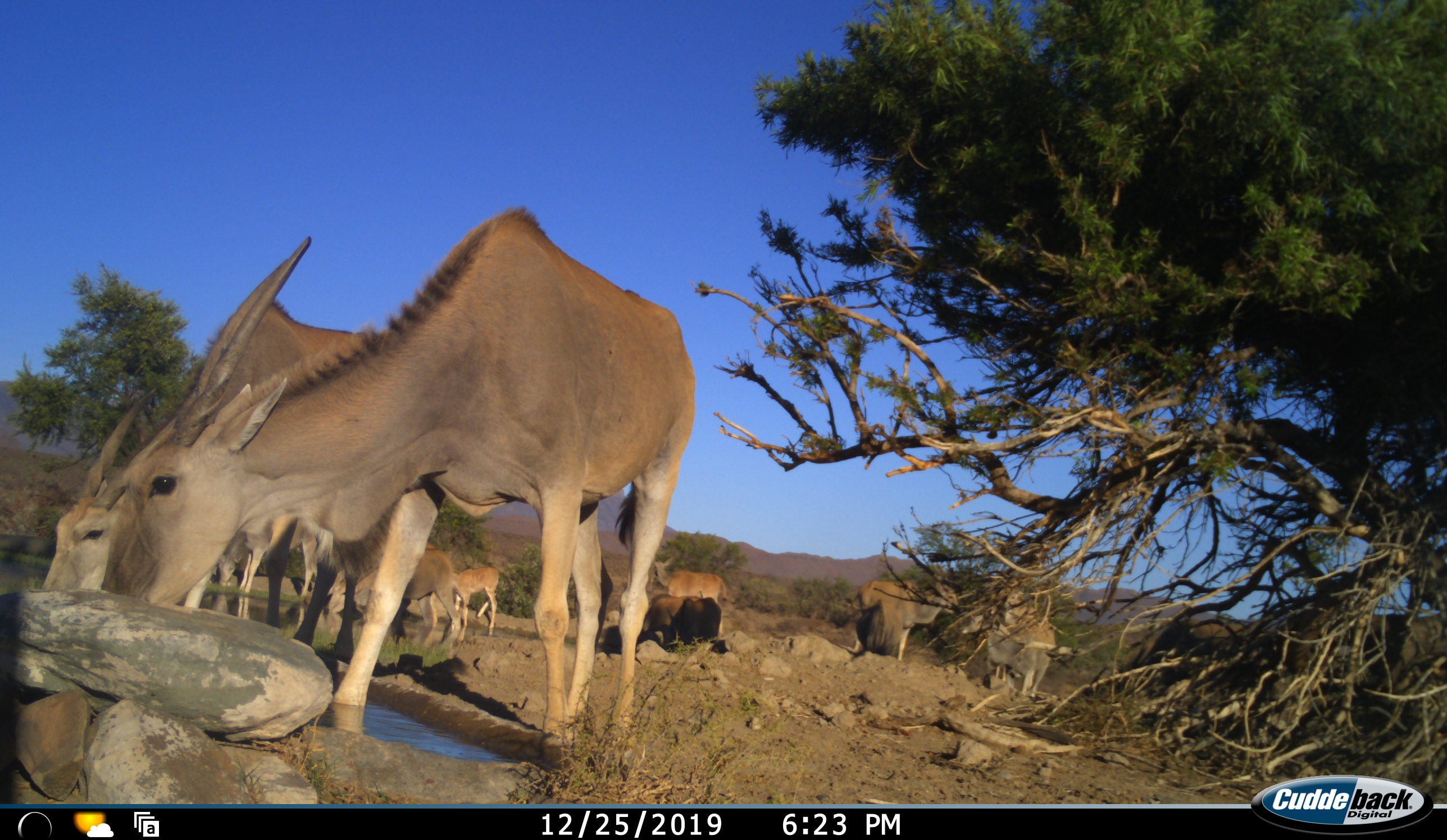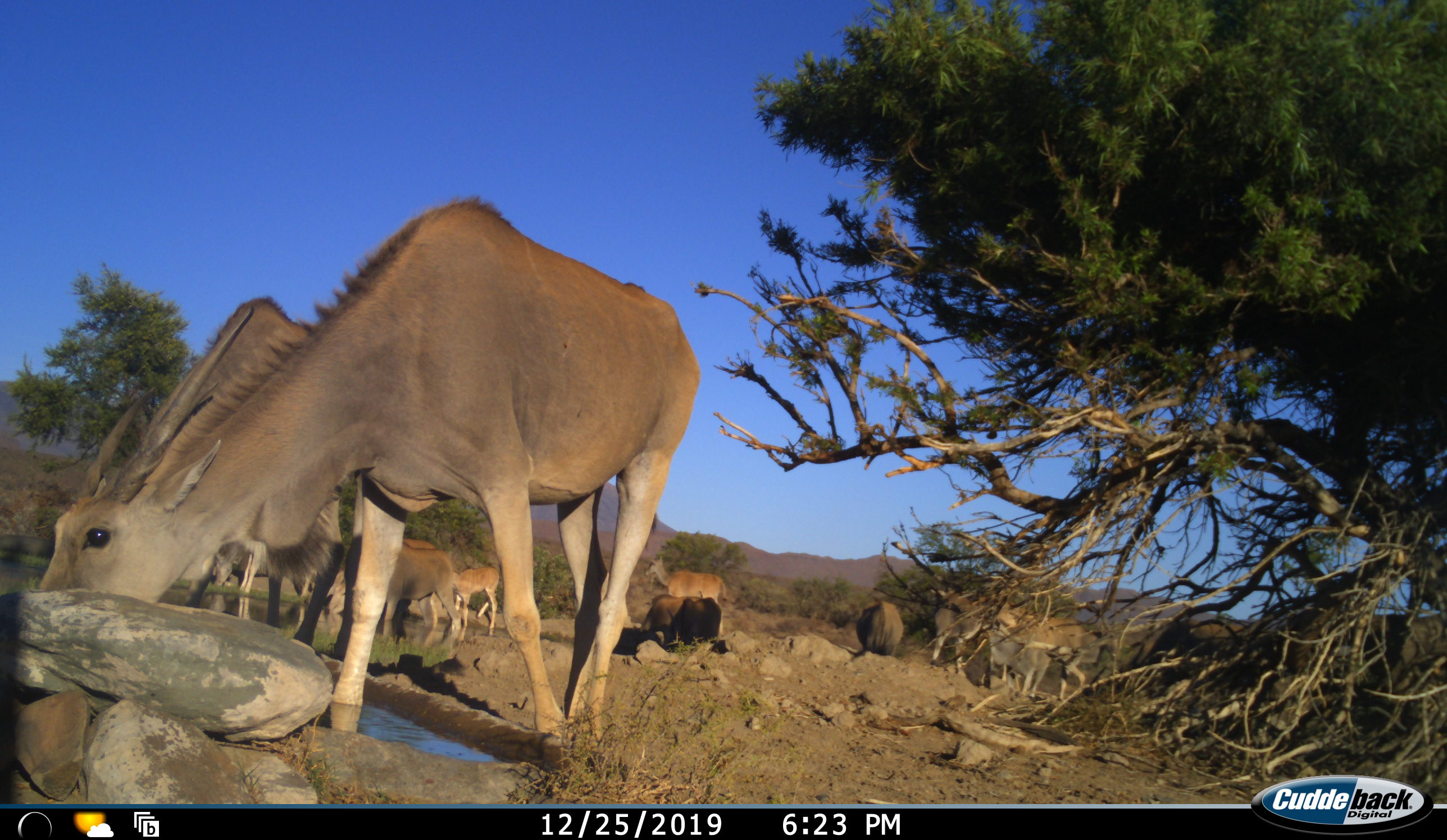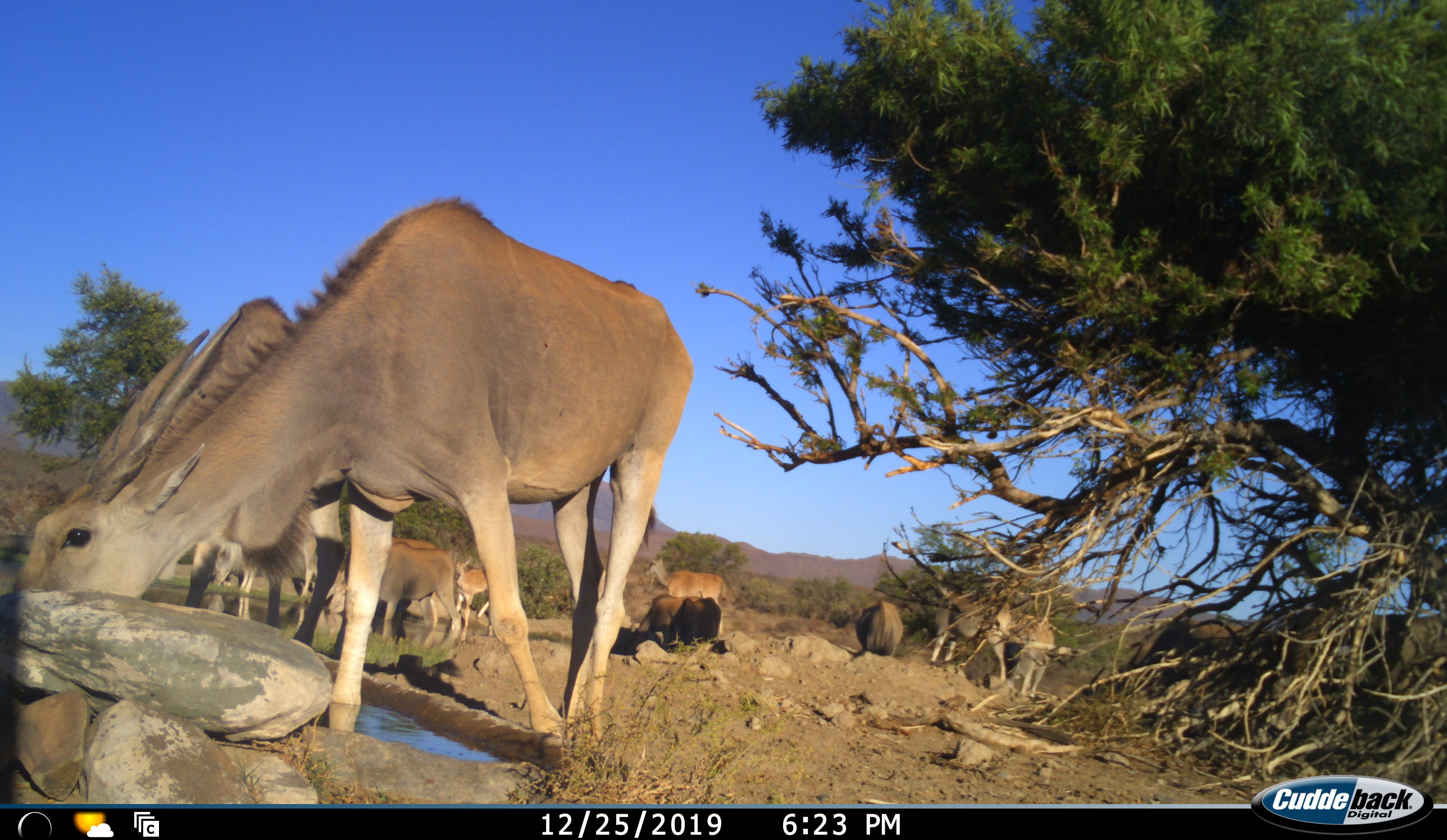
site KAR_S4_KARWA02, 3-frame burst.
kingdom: Animalia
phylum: Chordata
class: Mammalia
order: Artiodactyla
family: Bovidae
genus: Tragelaphus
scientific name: Tragelaphus oryx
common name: eland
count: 11-50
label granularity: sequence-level